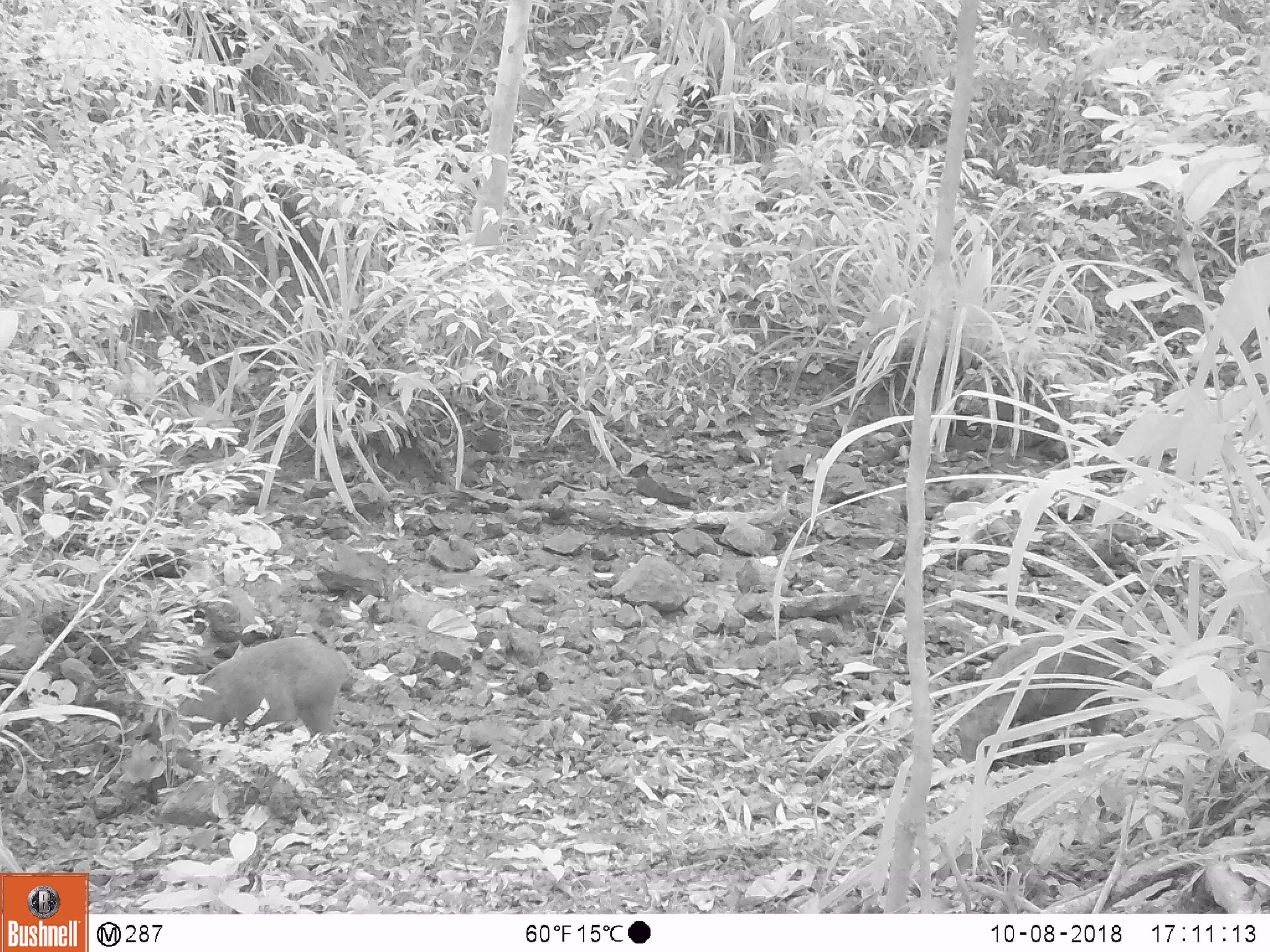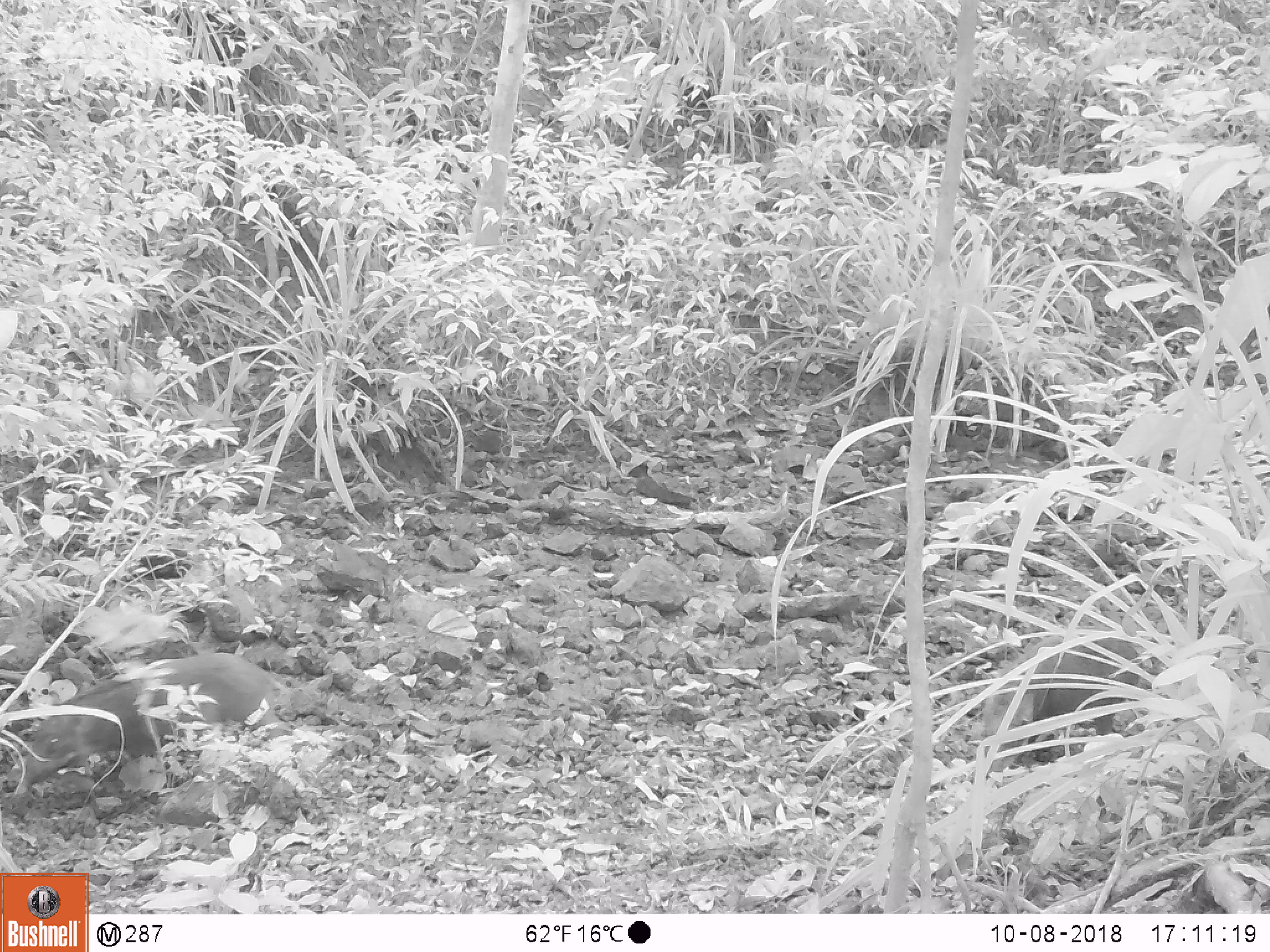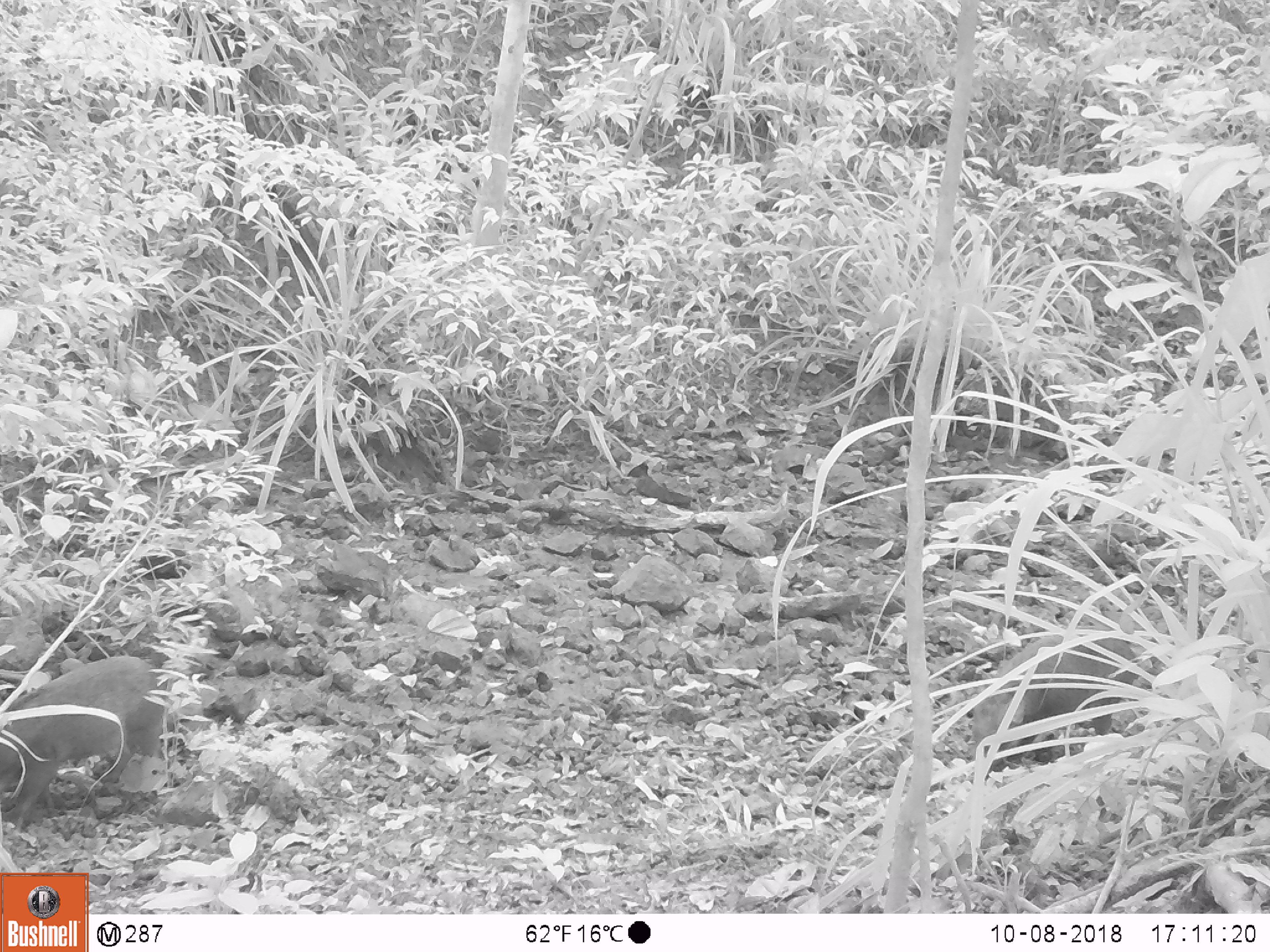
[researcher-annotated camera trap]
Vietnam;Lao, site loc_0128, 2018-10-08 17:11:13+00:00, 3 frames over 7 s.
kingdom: Animalia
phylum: Chordata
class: Mammalia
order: Artiodactyla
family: Suidae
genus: Sus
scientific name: Sus scrofa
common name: eurasian wild pig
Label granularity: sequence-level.